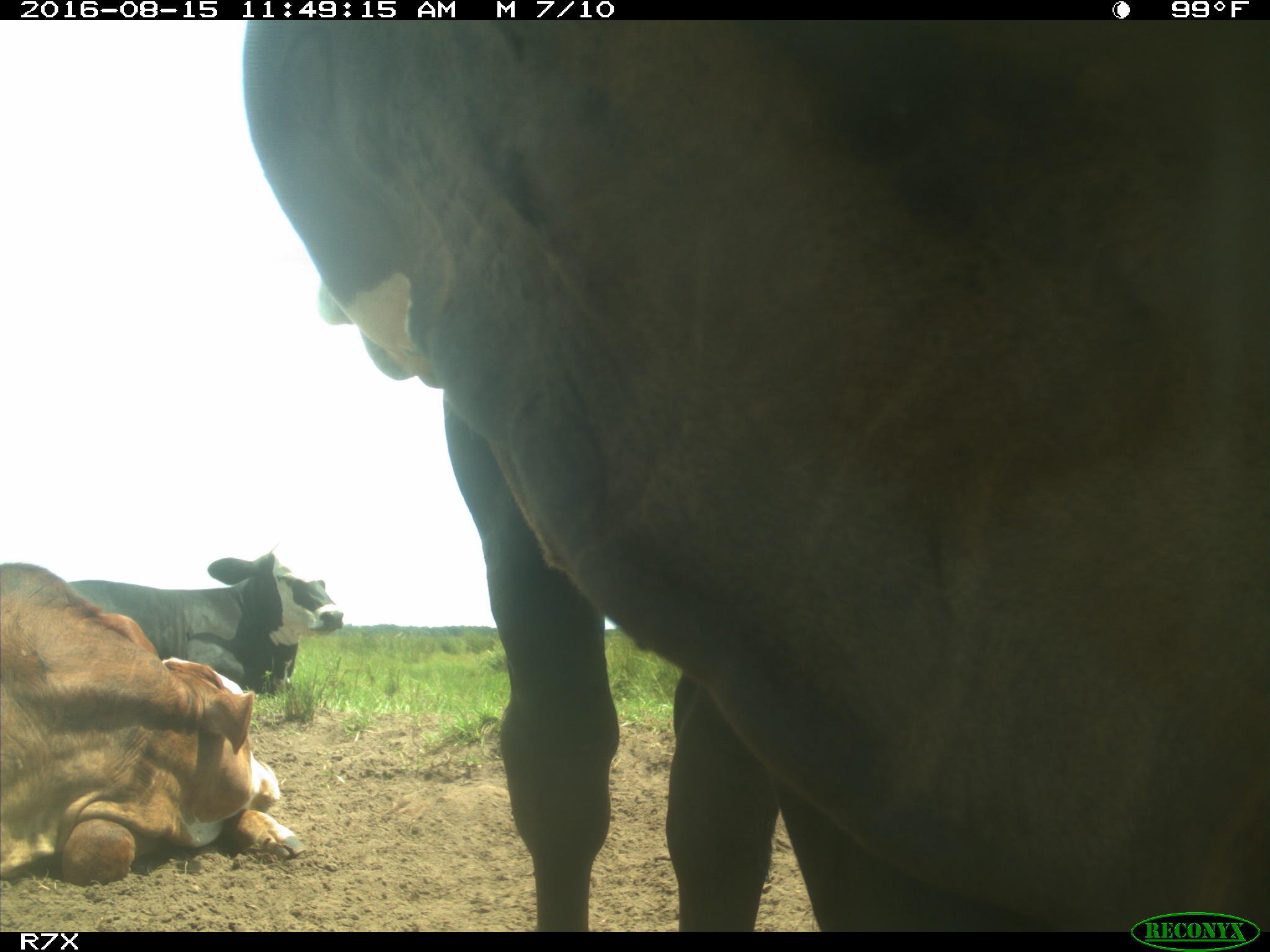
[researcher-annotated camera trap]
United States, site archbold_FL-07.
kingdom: Animalia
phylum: Chordata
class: Mammalia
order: Artiodactyla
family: Bovidae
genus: Bos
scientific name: Bos taurus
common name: domestic cow